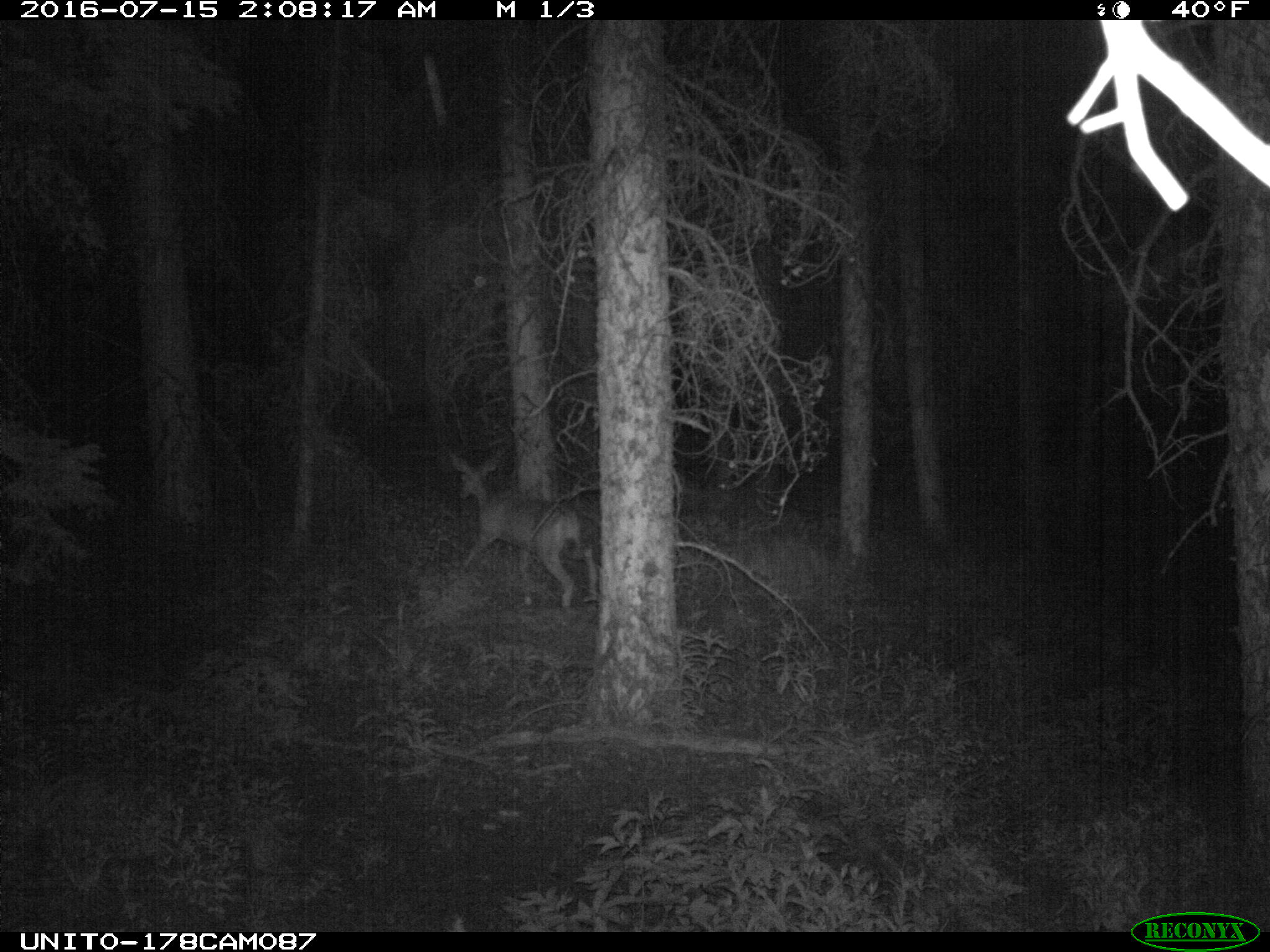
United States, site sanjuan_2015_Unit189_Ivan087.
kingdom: Animalia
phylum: Chordata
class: Mammalia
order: Artiodactyla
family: Cervidae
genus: Odocoileus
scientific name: Odocoileus hemionus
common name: mule deer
Odocoileus hemionus (mule deer).